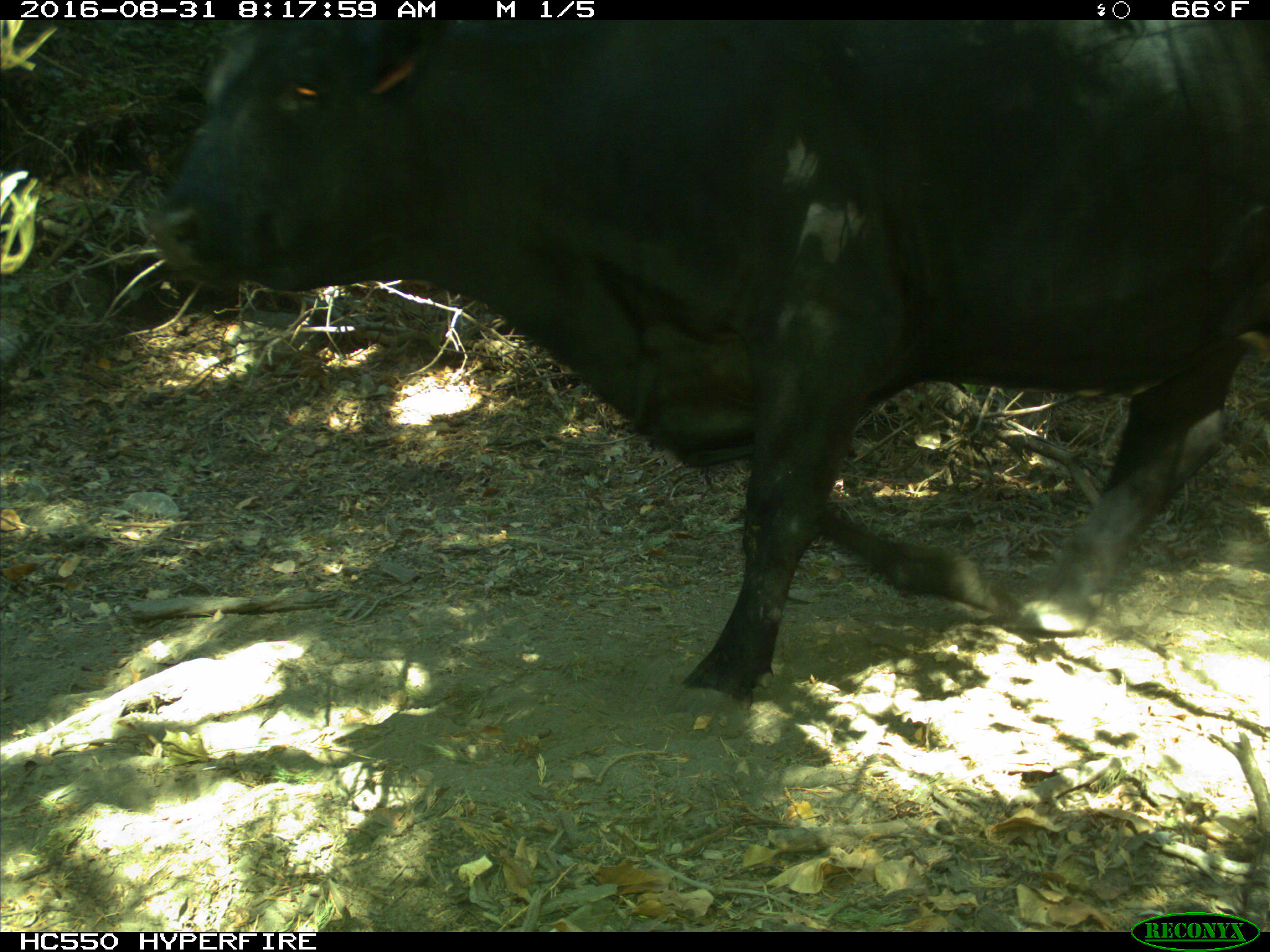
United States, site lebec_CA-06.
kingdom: Animalia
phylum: Chordata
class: Mammalia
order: Artiodactyla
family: Bovidae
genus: Bos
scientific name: Bos taurus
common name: domestic cow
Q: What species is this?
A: Bos taurus (domestic cow).